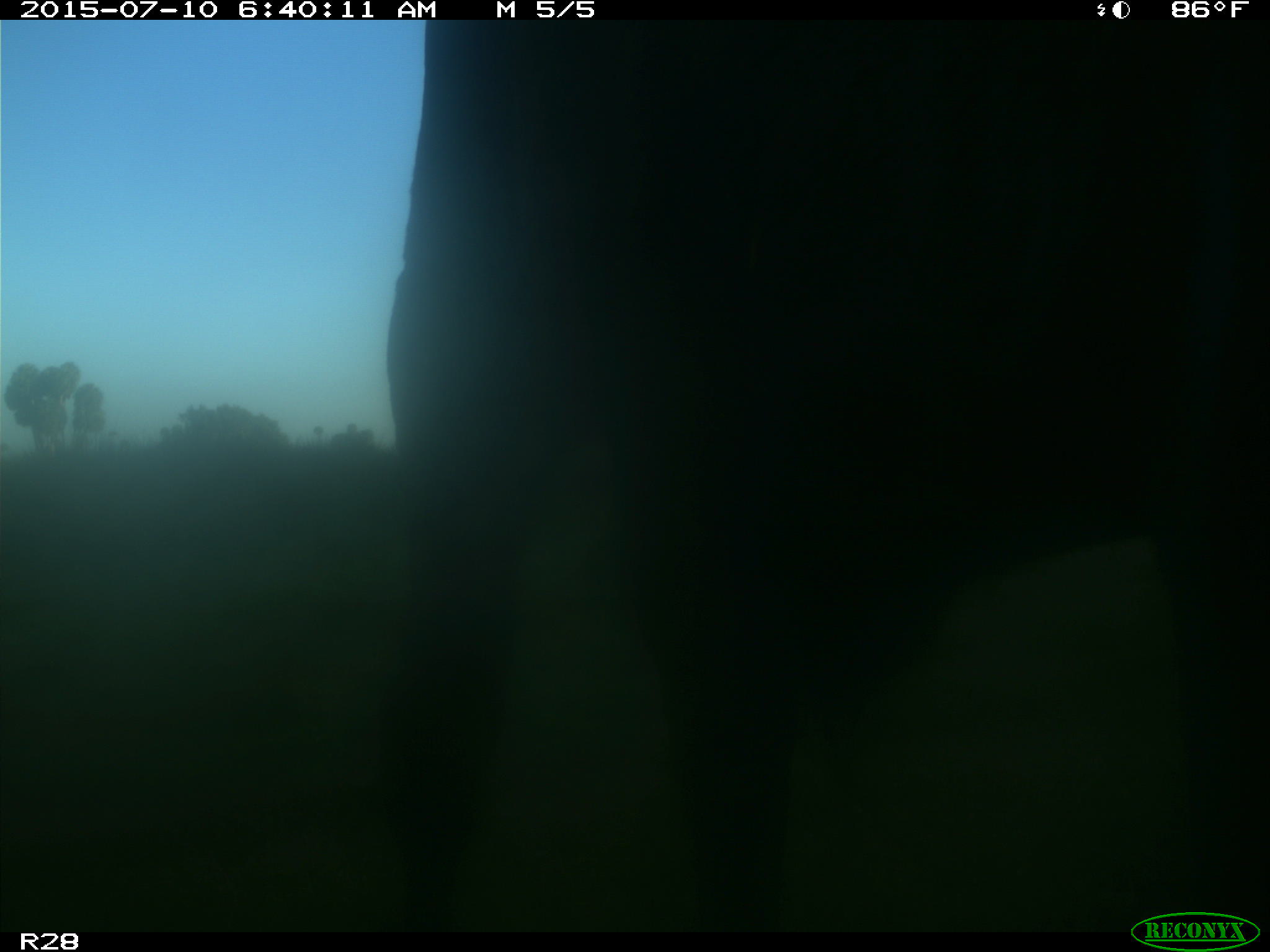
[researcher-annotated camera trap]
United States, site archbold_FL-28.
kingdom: Animalia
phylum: Chordata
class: Mammalia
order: Artiodactyla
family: Bovidae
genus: Bos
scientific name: Bos taurus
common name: domestic cow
Bos taurus (domestic cow).